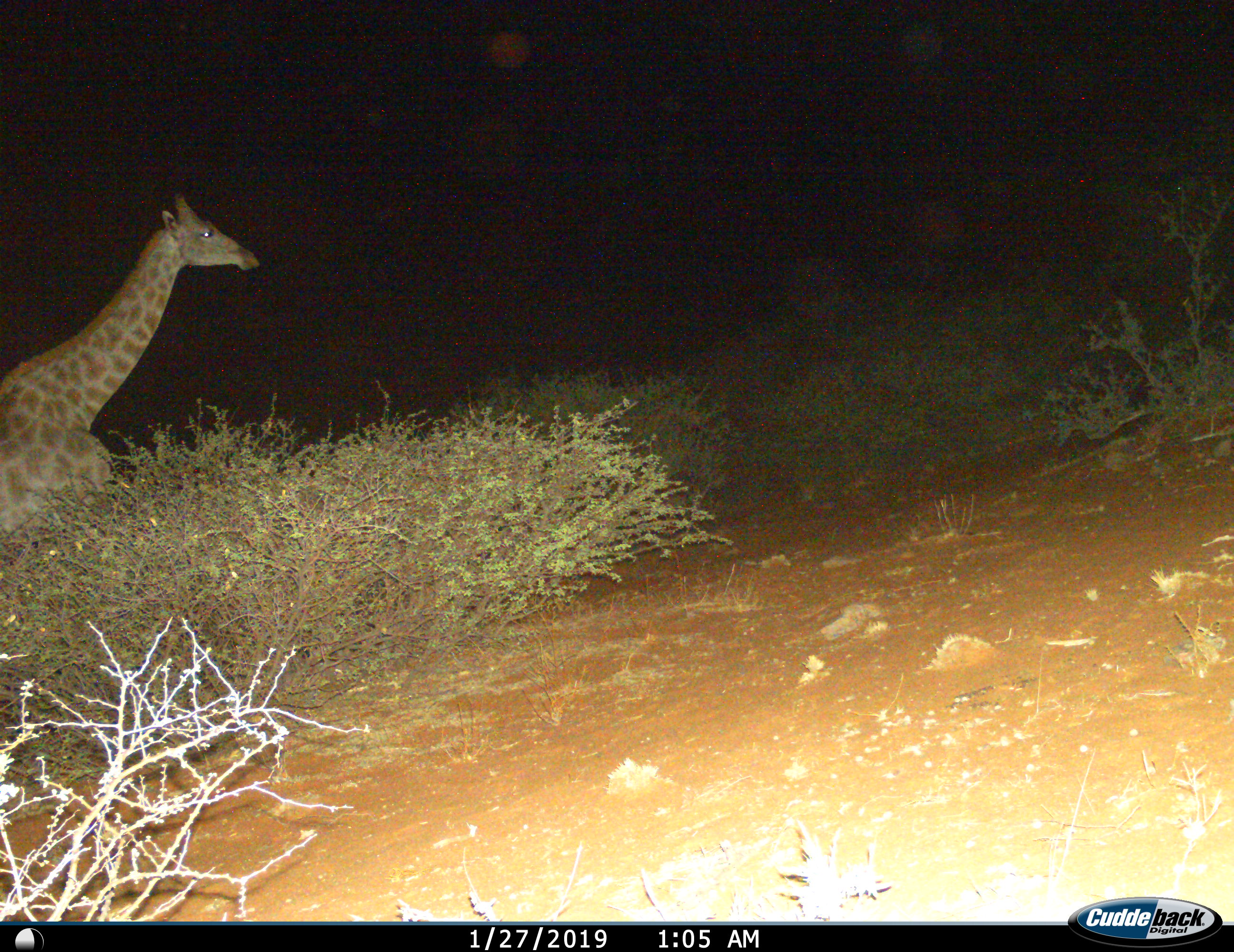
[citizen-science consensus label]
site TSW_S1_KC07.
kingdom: Animalia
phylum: Chordata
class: Mammalia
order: Artiodactyla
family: Giraffidae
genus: Giraffa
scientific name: Giraffa camelopardalis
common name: giraffe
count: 1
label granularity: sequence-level